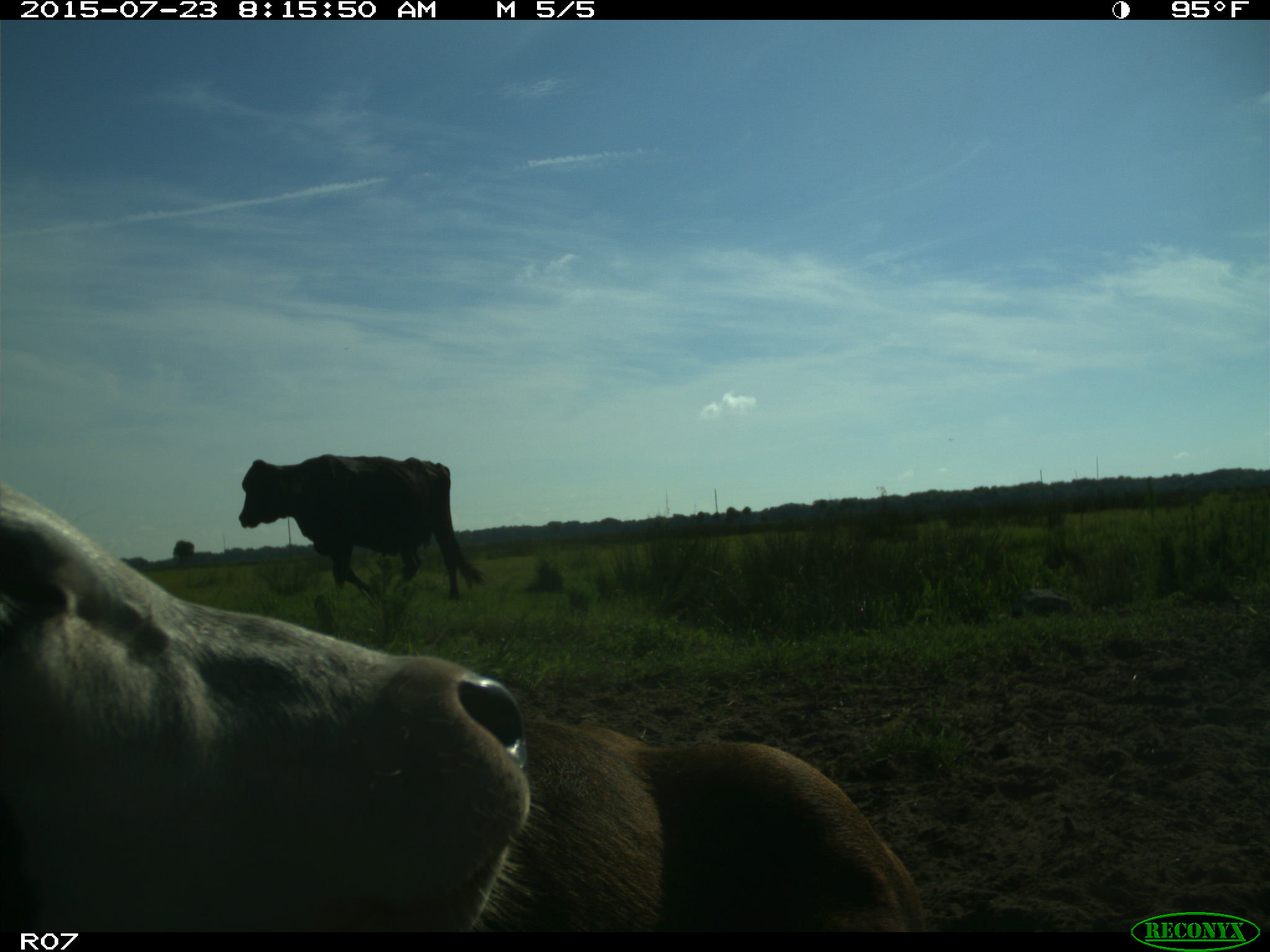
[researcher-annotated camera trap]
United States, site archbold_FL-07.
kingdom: Animalia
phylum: Chordata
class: Mammalia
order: Artiodactyla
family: Bovidae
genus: Bos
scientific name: Bos taurus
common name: domestic cow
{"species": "Bos taurus (domestic cow)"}